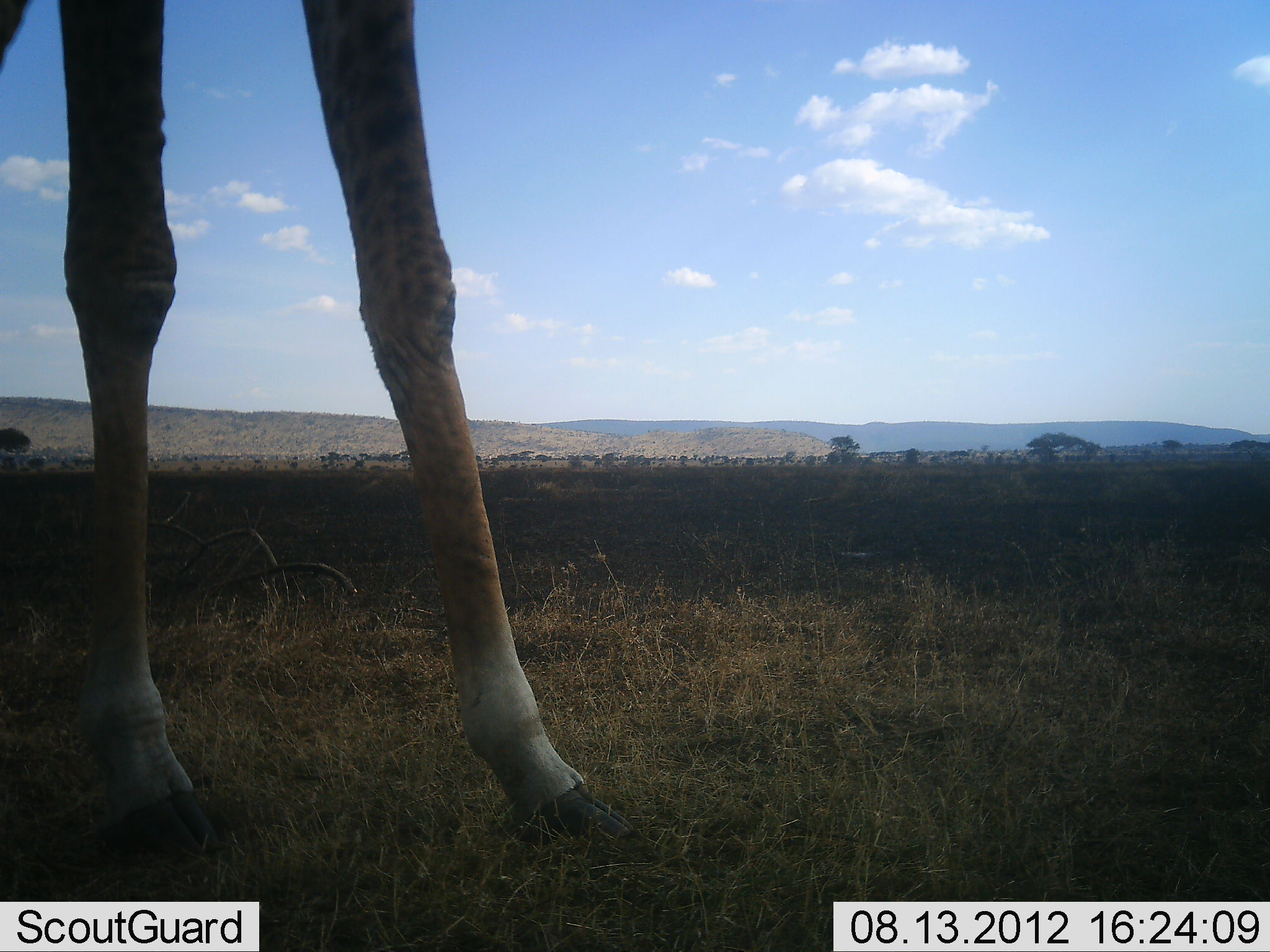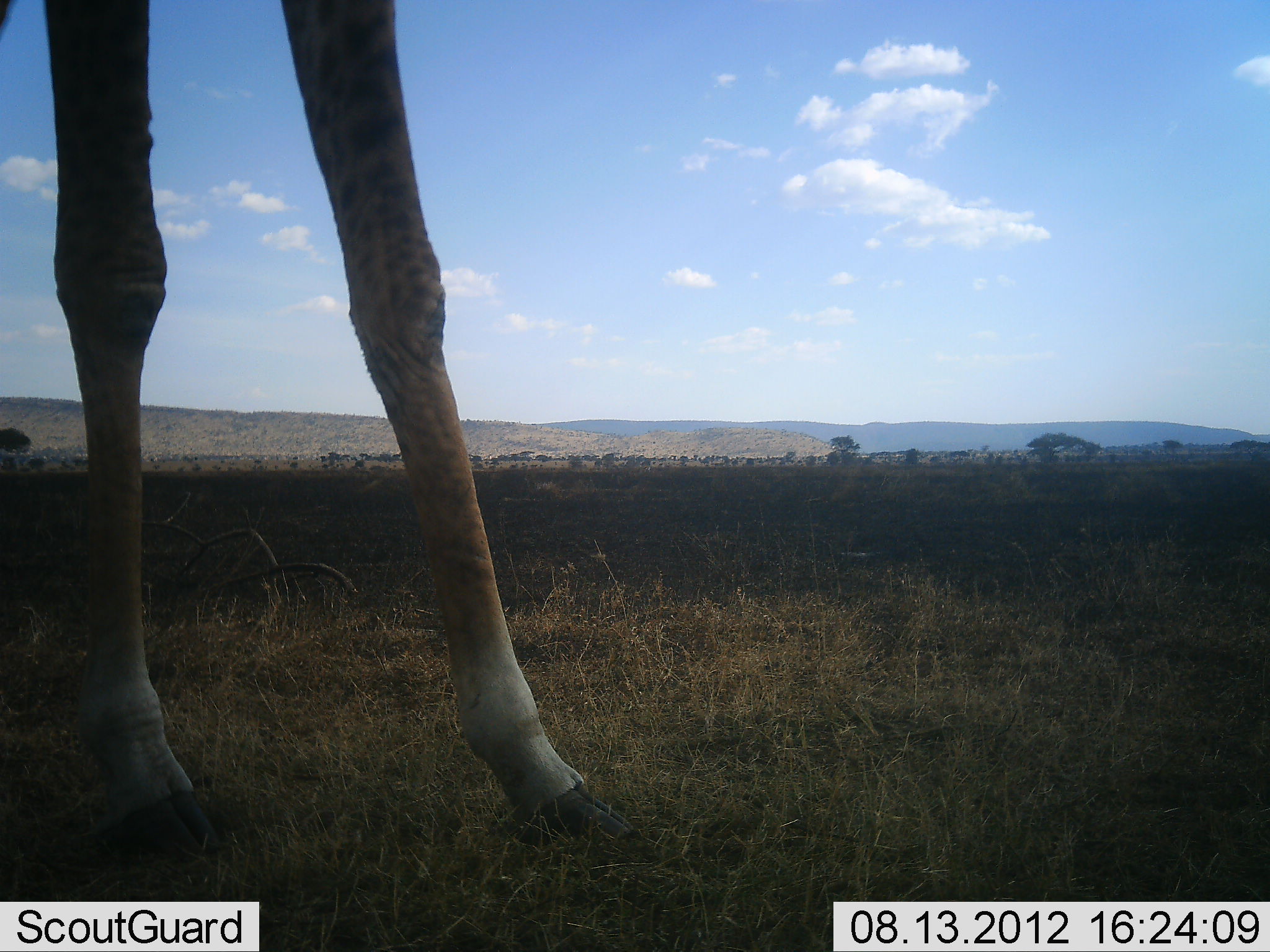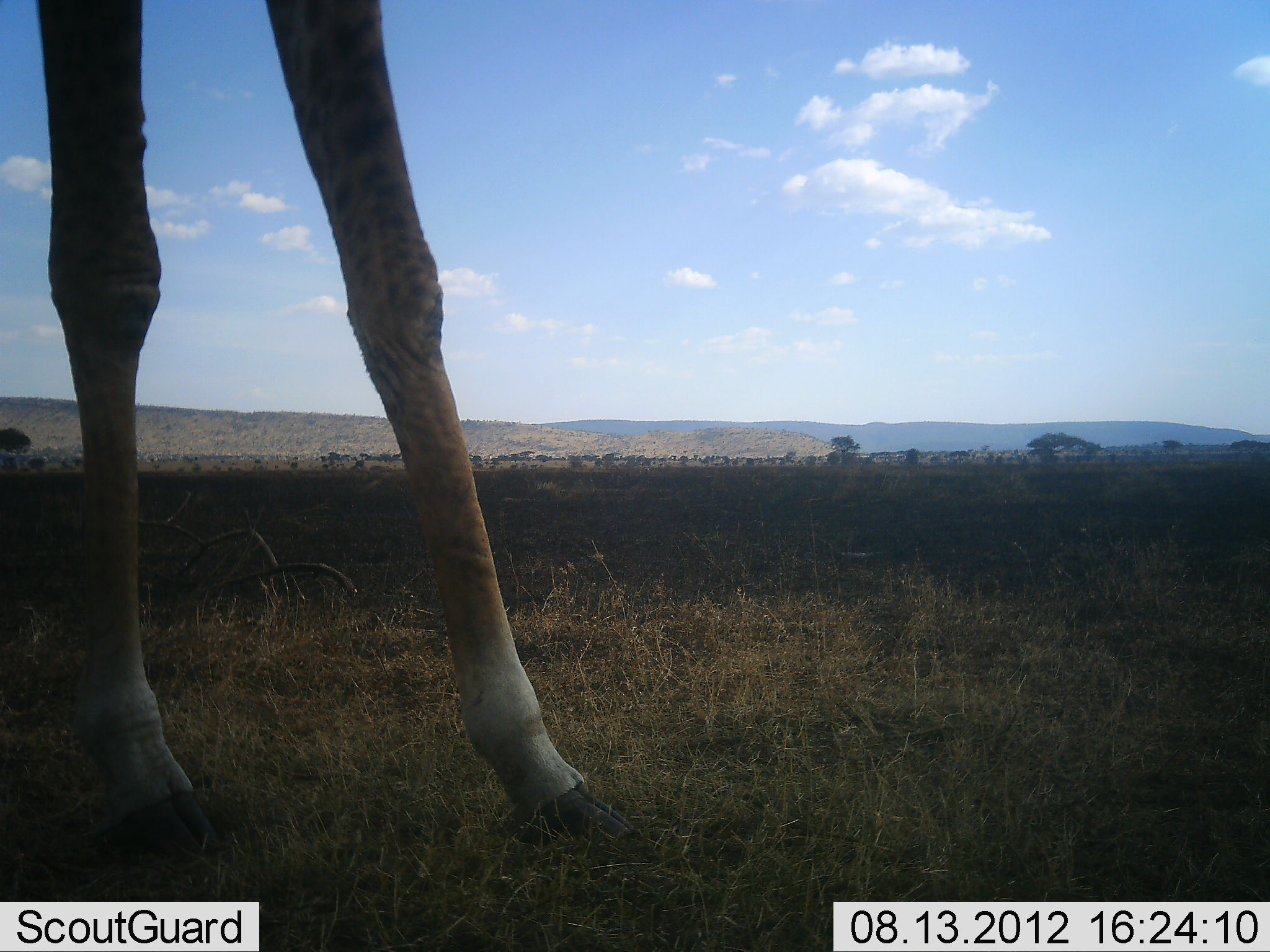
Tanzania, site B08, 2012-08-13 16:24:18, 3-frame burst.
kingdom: Animalia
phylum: Chordata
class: Mammalia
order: Artiodactyla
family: Giraffidae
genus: Giraffa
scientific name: Giraffa camelopardalis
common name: giraffe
Giraffe (Giraffa camelopardalis), count 1. Behavior (volunteer vote fractions): standing 100%, resting 0%, moving 0%, interacting 0%. Young present (vote fraction): 0%. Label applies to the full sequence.